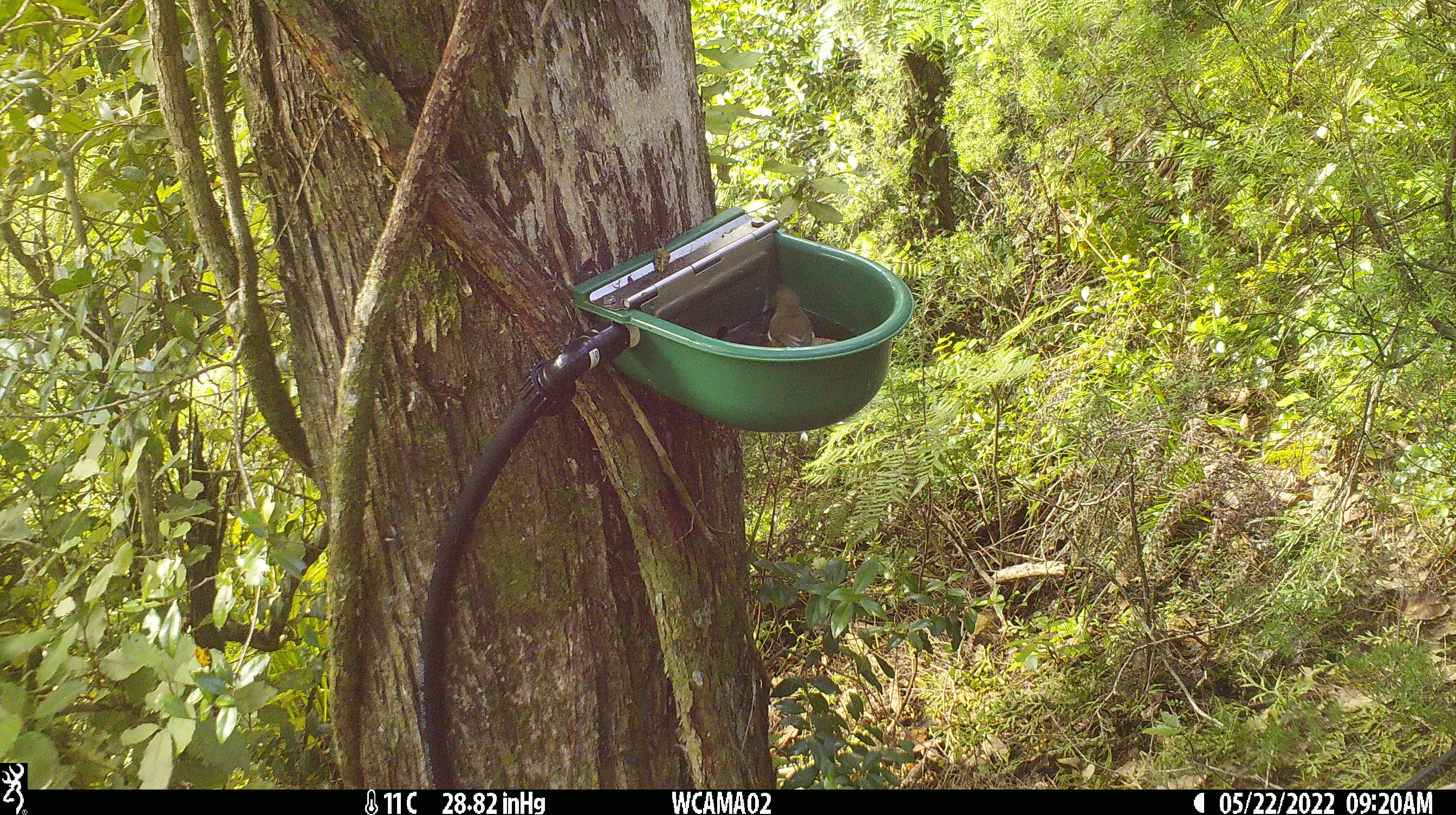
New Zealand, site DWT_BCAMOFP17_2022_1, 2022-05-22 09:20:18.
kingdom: Animalia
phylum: Chordata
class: Aves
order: Passeriformes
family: Meliphagidae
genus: Anthornis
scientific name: Anthornis melanura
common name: new zealand bellbird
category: bellbird